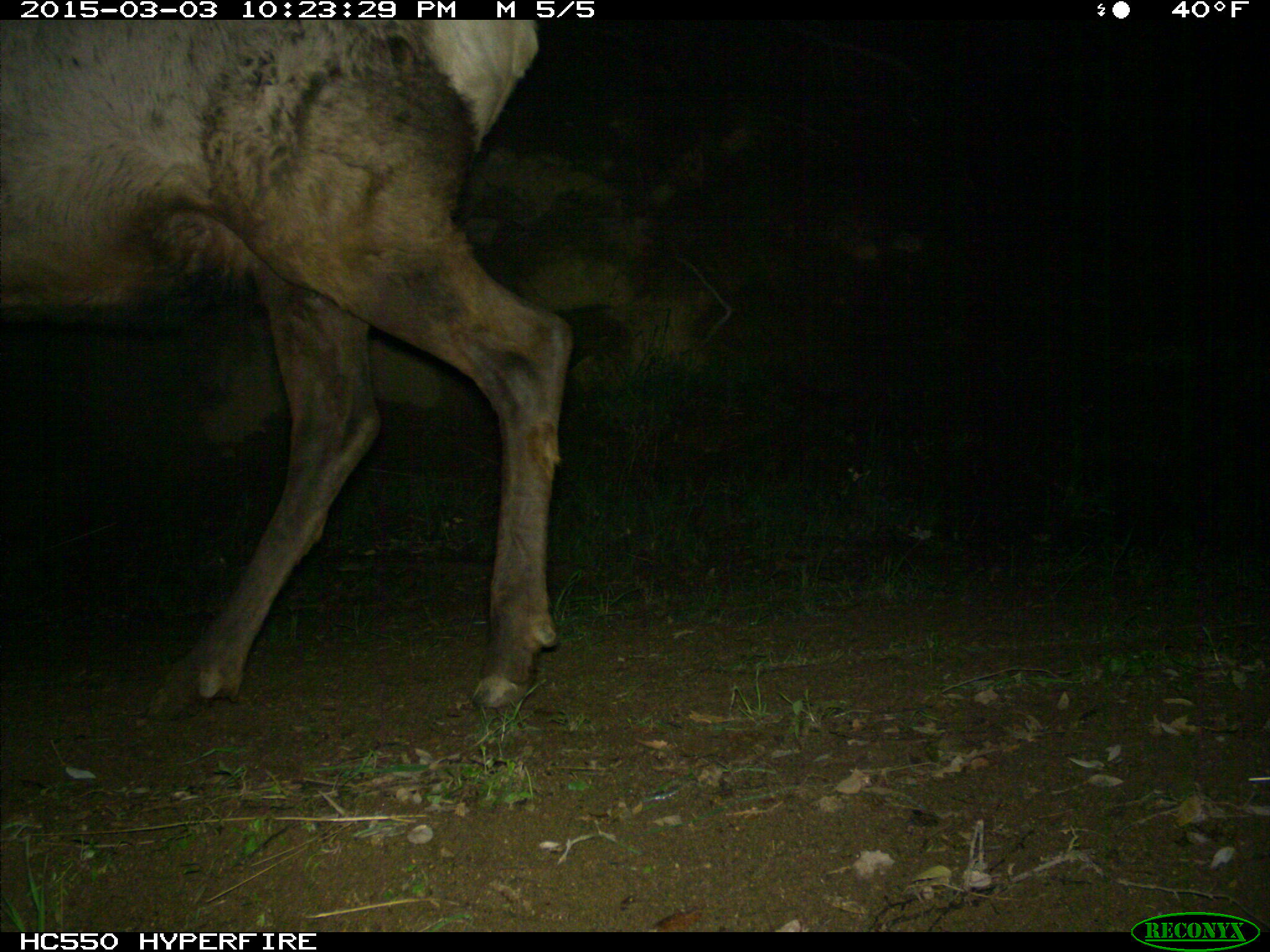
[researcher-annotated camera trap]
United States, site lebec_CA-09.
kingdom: Animalia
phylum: Chordata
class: Mammalia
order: Artiodactyla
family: Cervidae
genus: Cervus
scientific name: Cervus canadensis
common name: elk